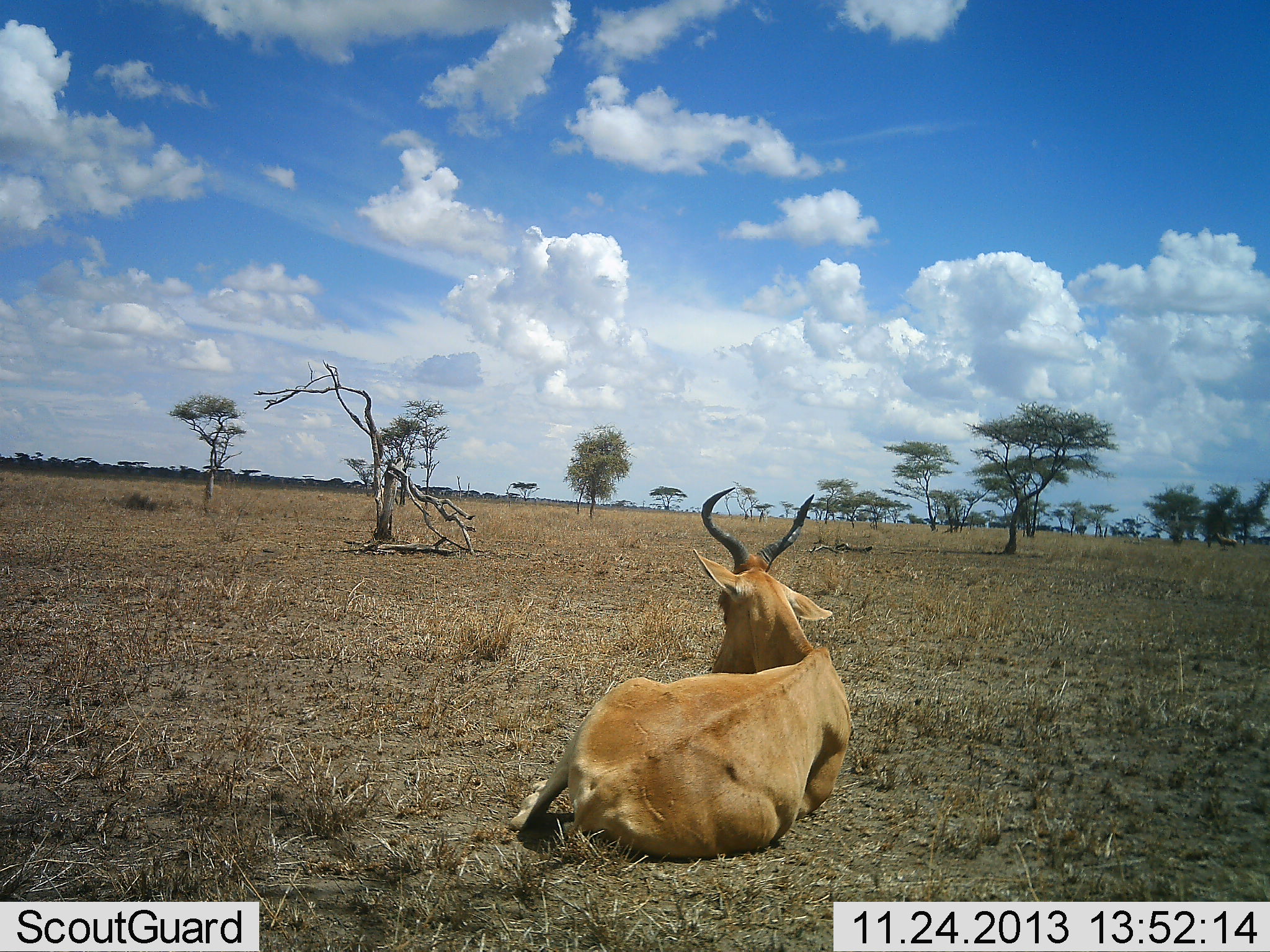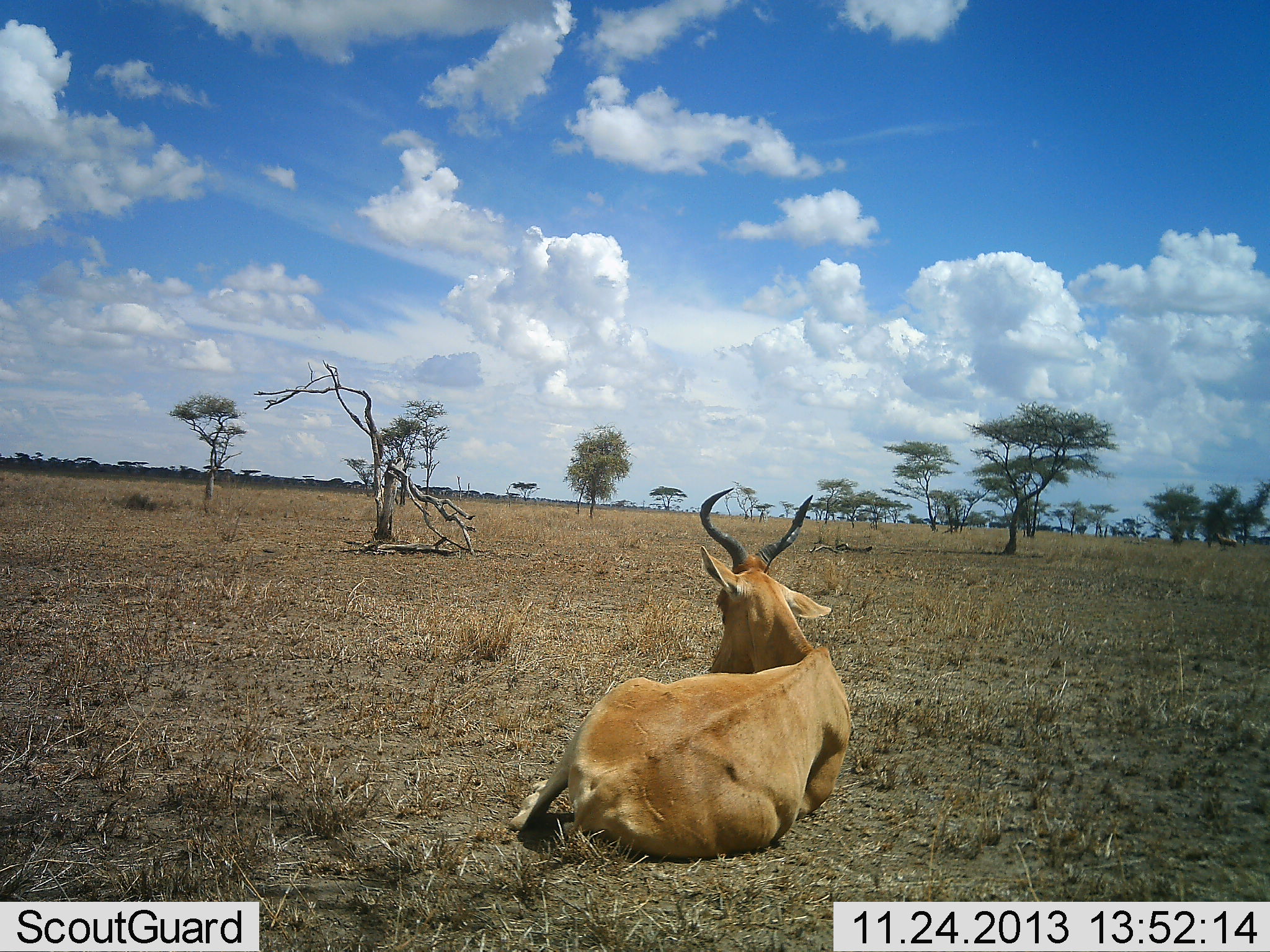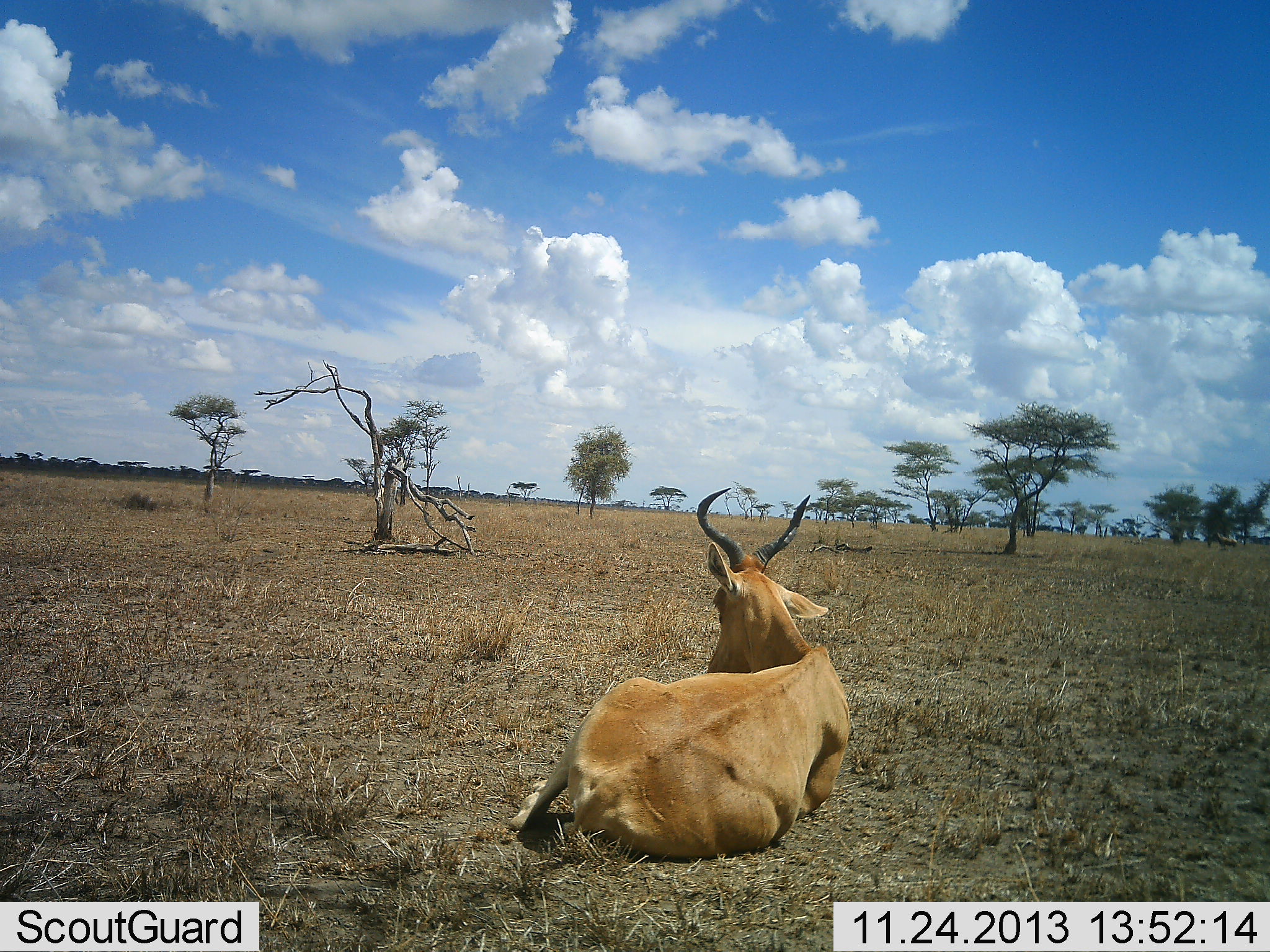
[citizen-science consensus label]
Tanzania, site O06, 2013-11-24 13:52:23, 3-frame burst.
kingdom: Animalia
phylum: Chordata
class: Mammalia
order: Artiodactyla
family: Bovidae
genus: Alcelaphus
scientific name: Alcelaphus buselaphus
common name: hartebeest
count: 1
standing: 10%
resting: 100%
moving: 0%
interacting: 0%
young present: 0%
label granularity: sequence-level